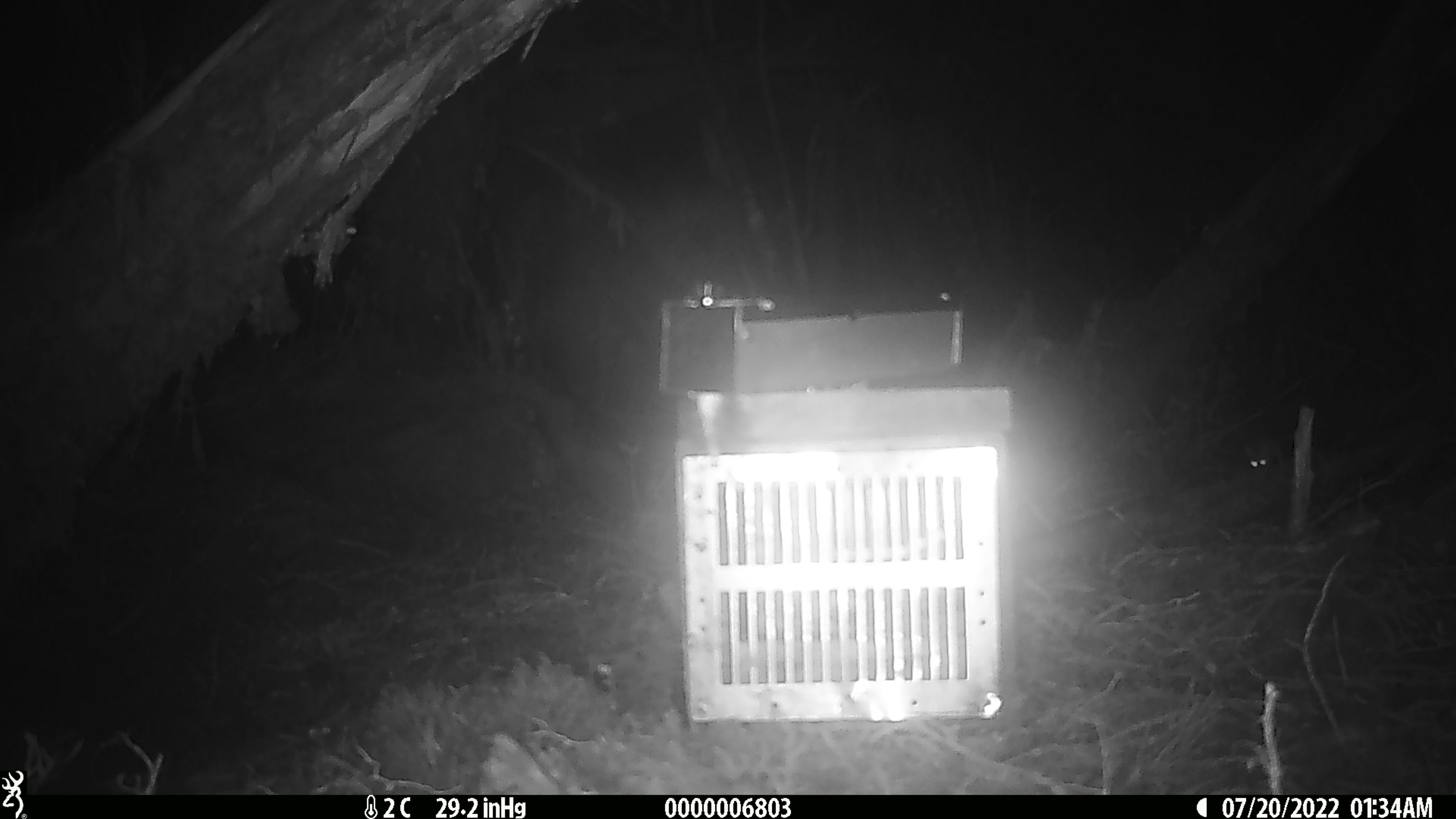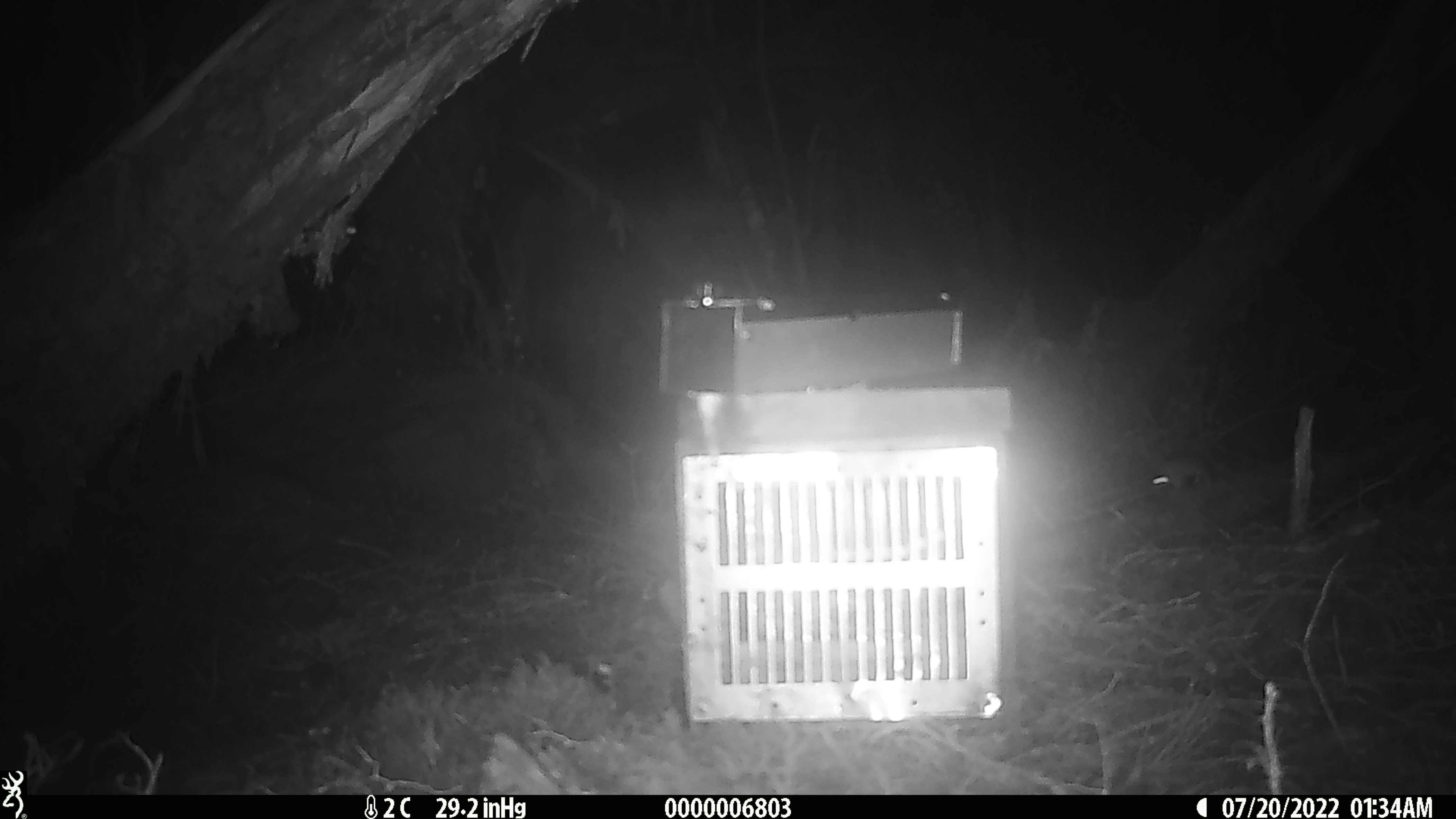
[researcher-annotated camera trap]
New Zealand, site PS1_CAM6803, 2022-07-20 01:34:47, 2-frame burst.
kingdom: Animalia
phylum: Chordata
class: Mammalia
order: Rodentia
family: Muridae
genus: Mus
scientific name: Mus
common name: mouse